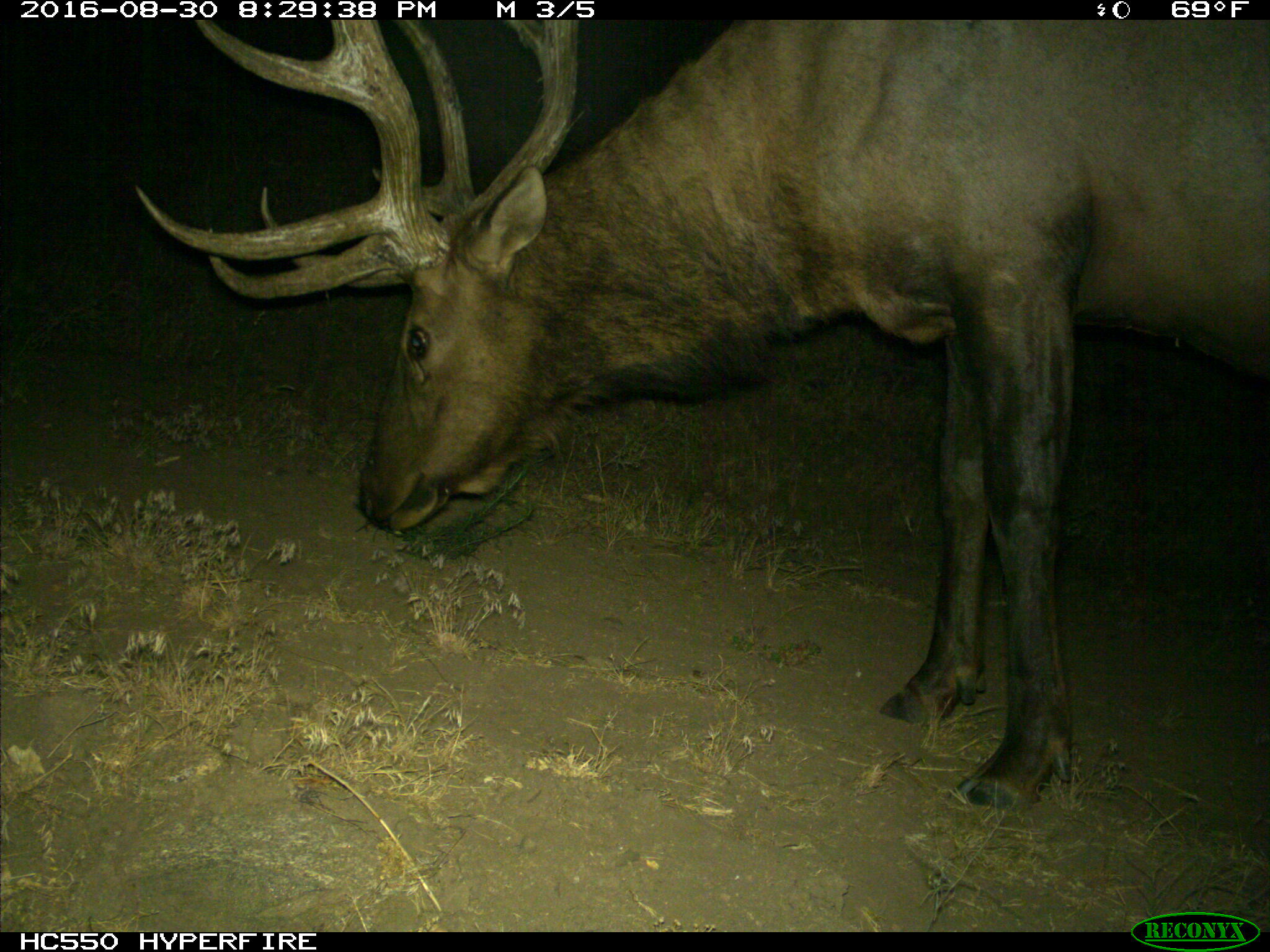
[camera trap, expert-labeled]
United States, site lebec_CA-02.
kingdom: Animalia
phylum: Chordata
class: Mammalia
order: Artiodactyla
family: Cervidae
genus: Cervus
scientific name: Cervus canadensis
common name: elk